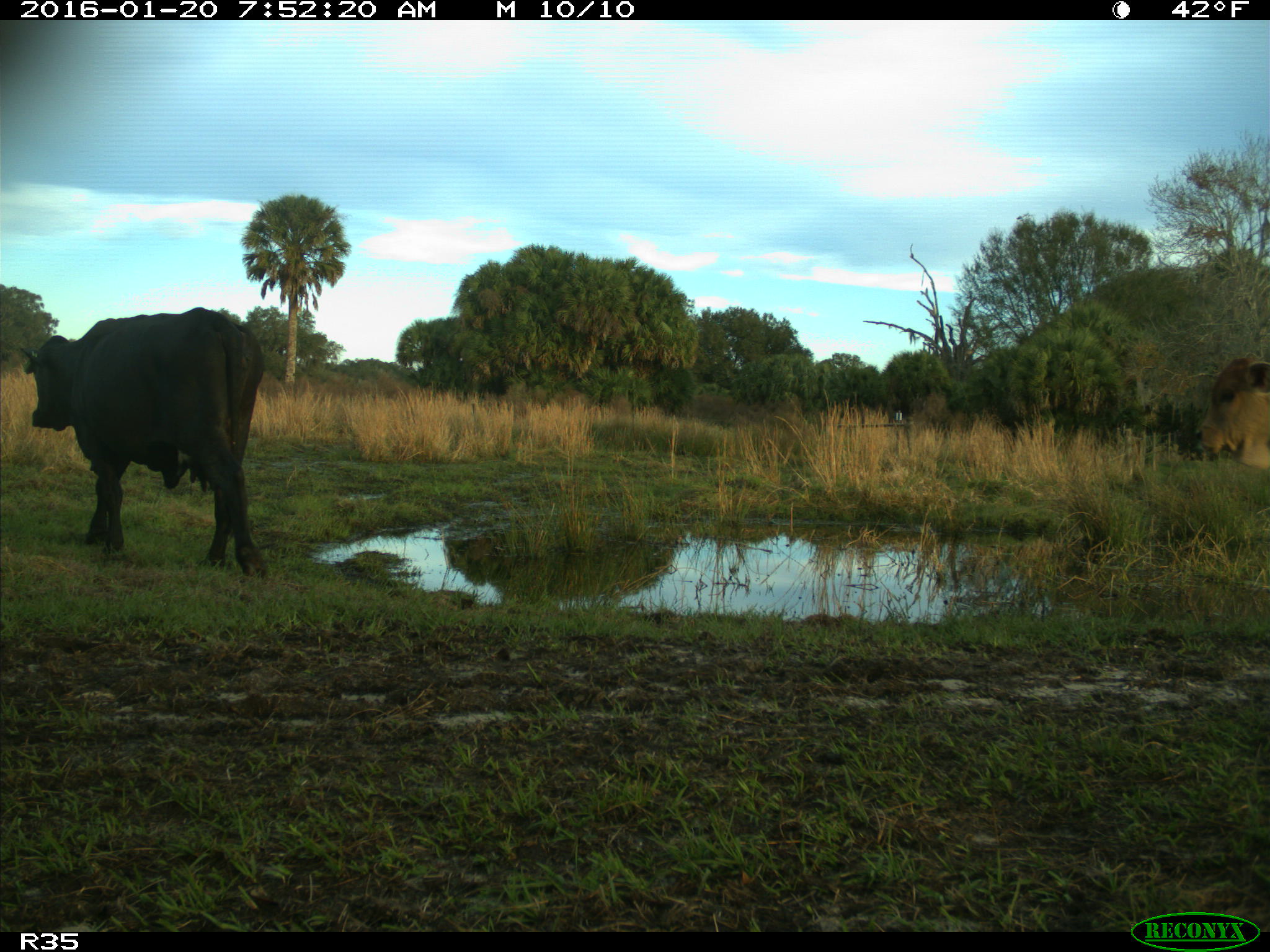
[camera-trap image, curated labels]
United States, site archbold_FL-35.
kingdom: Animalia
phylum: Chordata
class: Mammalia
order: Artiodactyla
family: Bovidae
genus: Bos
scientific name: Bos taurus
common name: domestic cow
Bos taurus (domestic cow).